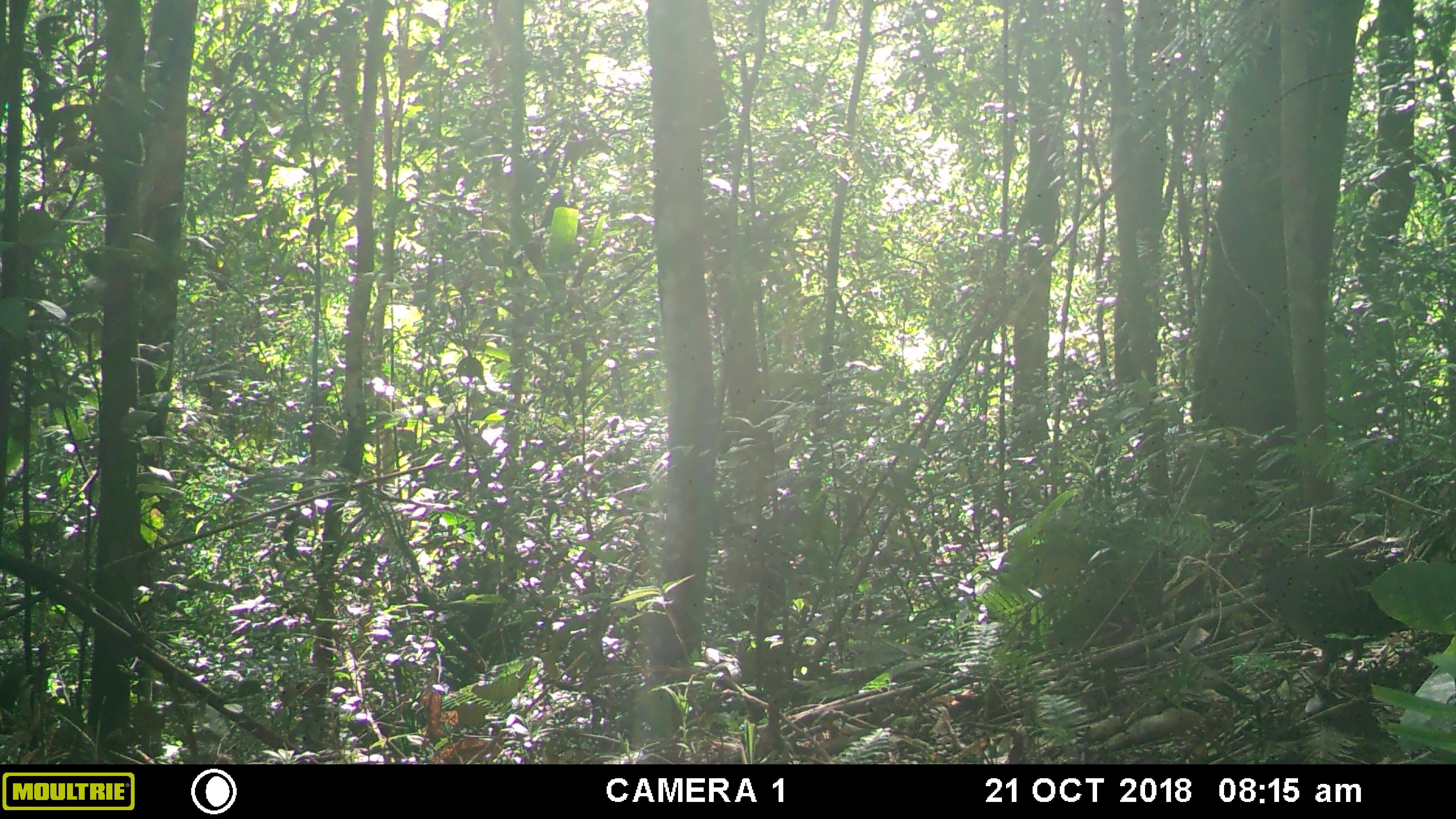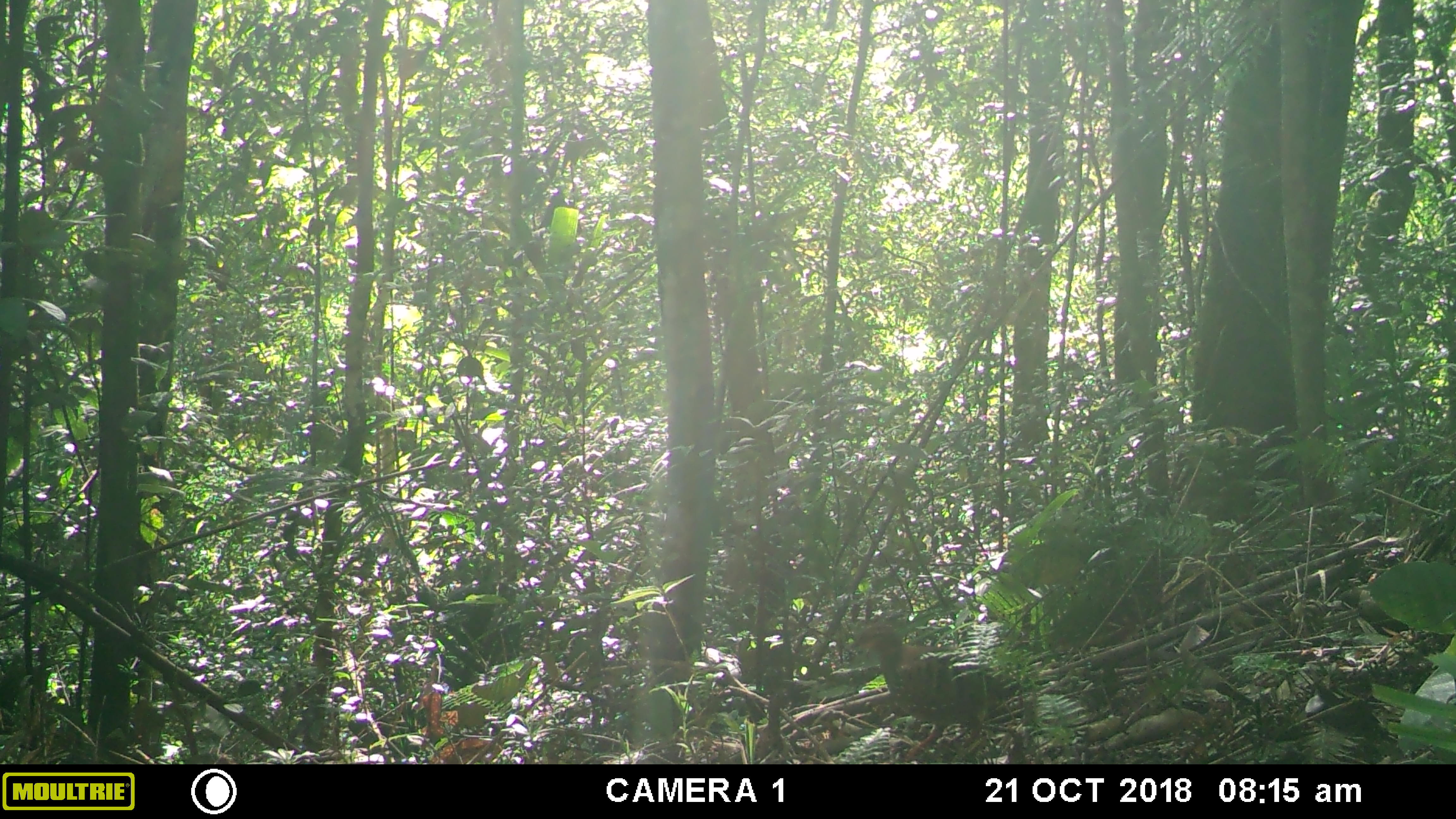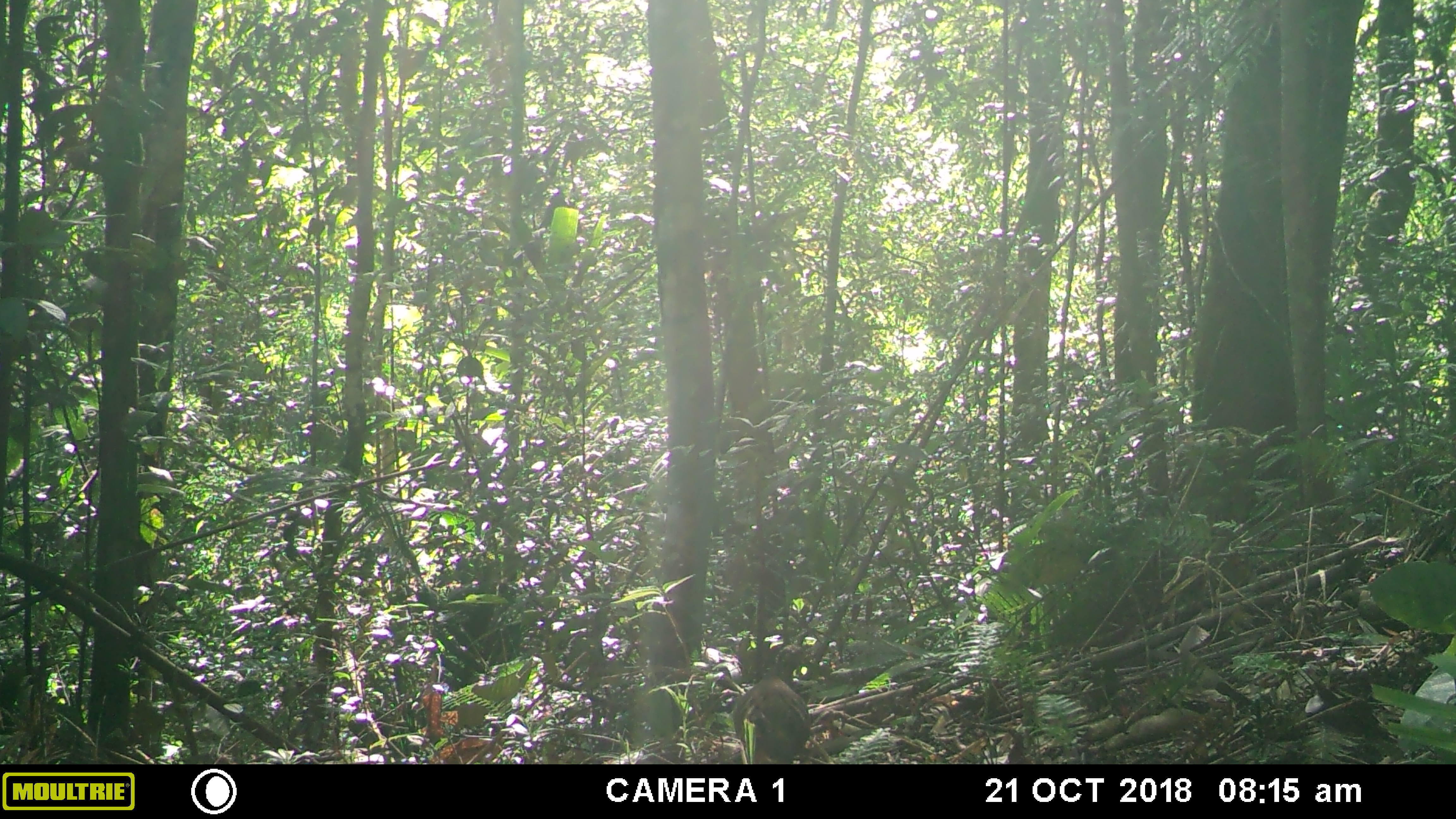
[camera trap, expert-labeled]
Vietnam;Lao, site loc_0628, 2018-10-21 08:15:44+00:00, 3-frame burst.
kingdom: Animalia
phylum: Chordata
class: Aves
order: Galliformes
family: Phasianidae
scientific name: Phasianidae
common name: partridge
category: unidentified partridge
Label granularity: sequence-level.